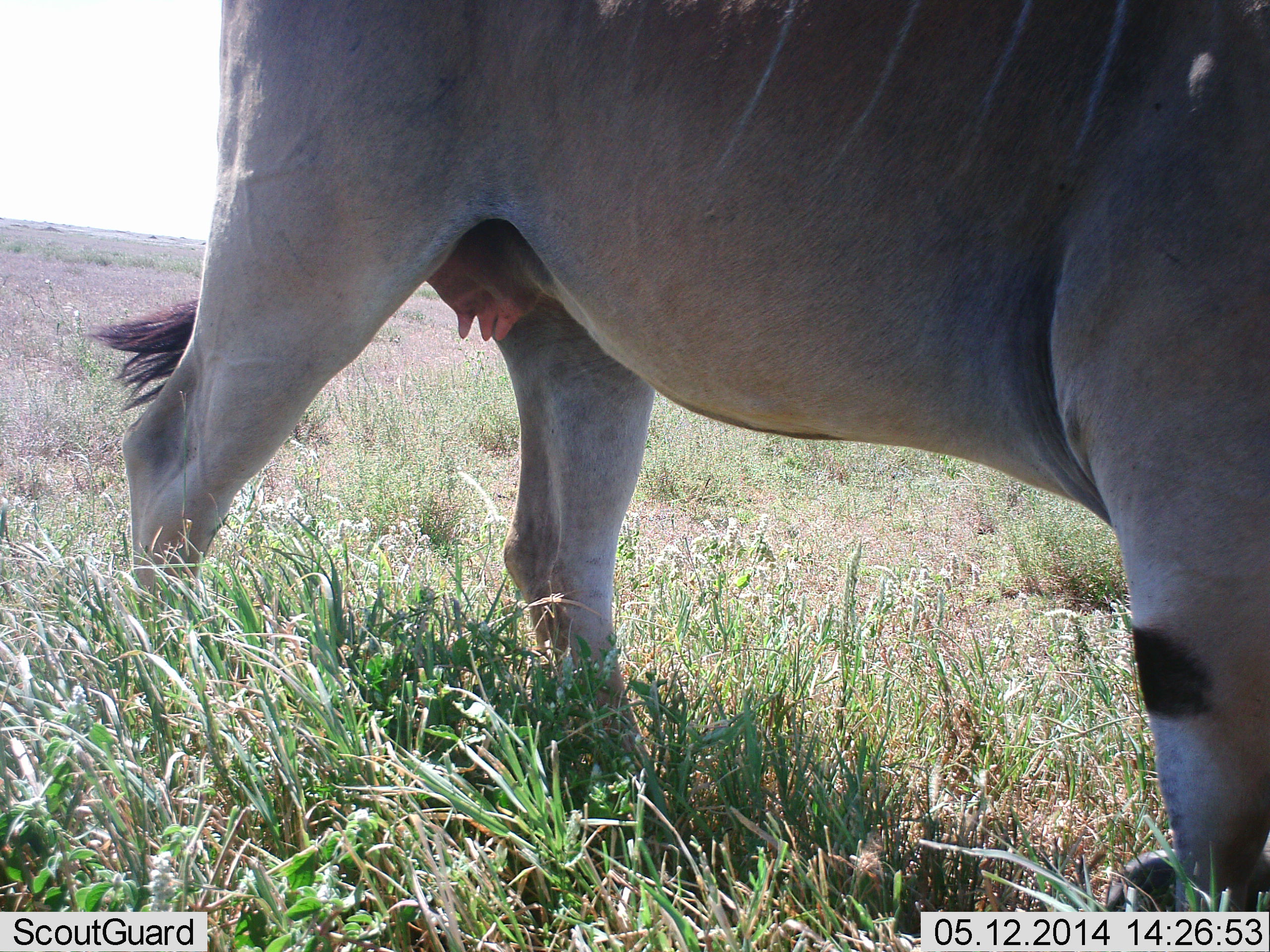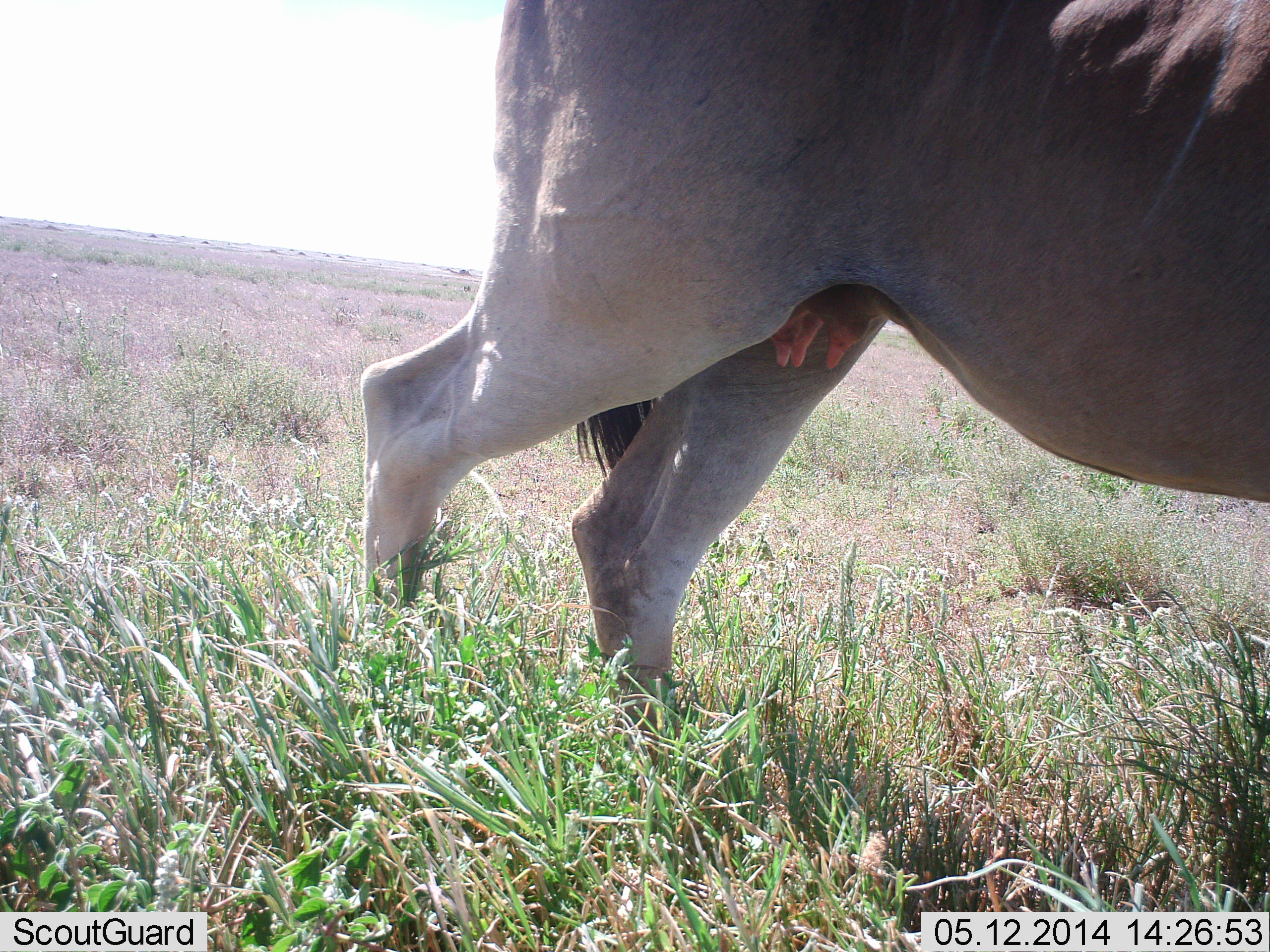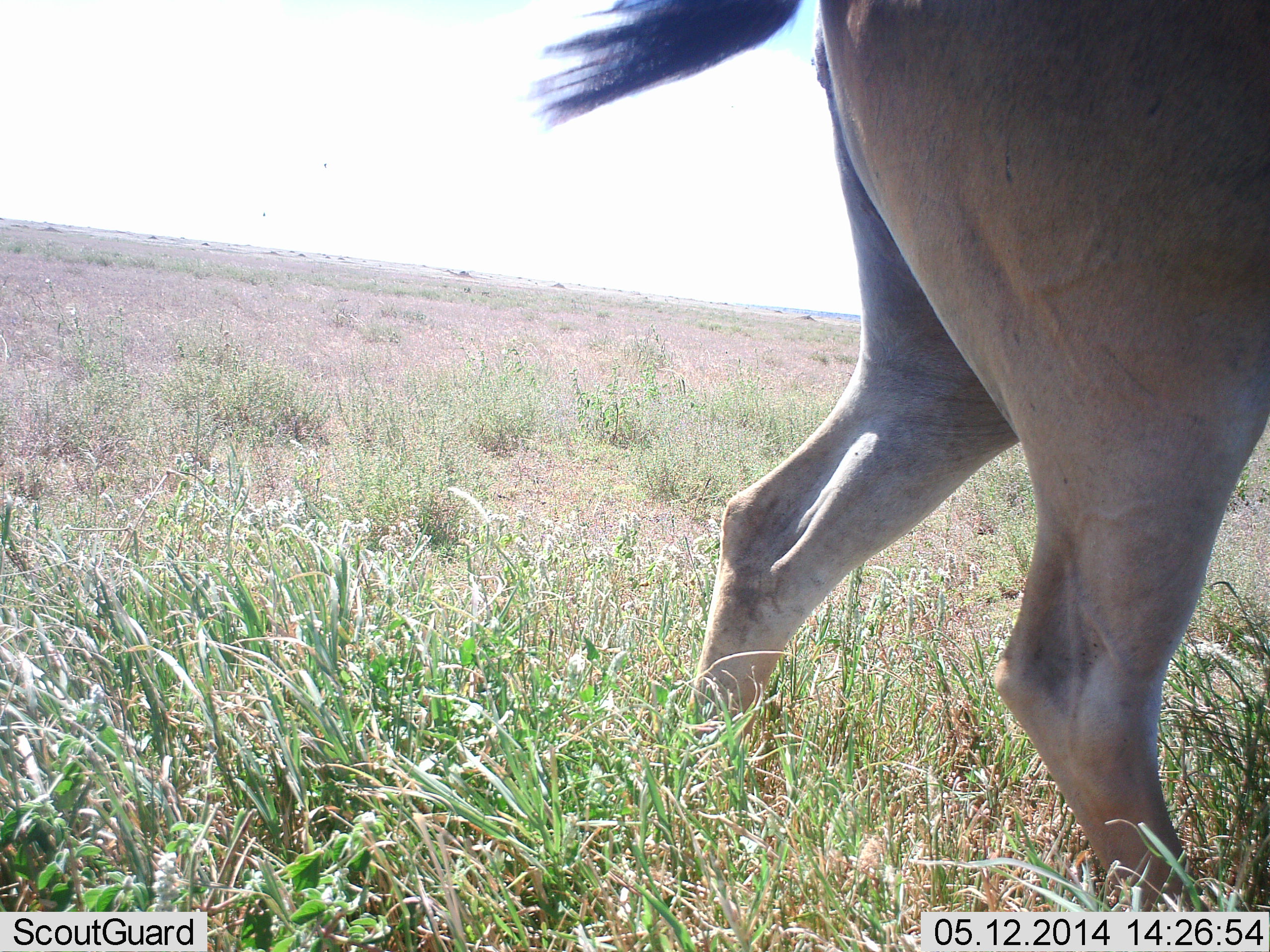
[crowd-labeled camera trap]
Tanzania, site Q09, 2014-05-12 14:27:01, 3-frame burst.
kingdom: Animalia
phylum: Chordata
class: Mammalia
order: Artiodactyla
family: Bovidae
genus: Tragelaphus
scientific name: Tragelaphus oryx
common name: eland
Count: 1.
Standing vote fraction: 13%.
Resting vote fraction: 0%.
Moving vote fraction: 88%.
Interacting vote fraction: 0%.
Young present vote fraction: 0%.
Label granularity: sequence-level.